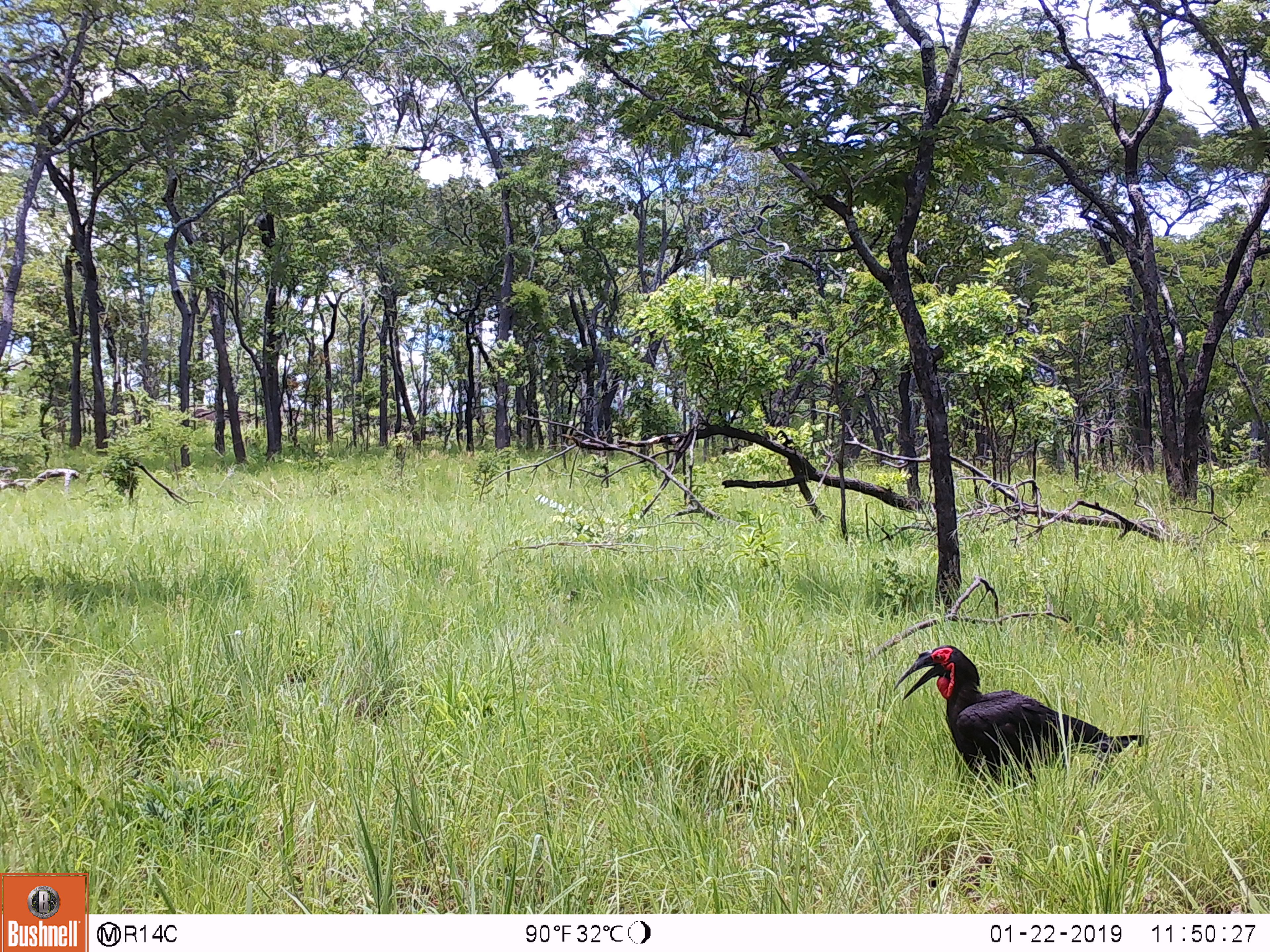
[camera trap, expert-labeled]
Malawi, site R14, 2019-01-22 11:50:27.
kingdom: Animalia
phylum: Chordata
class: Aves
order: Bucerotiformes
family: Bucorvidae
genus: Bucorvus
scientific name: Bucorvus leadbeateri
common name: southern ground hornbill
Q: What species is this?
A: Southern ground hornbill (Bucorvus leadbeateri).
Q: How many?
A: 1.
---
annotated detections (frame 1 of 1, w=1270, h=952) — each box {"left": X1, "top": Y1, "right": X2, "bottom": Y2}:
southern ground hornbill: {"left": 885, "top": 630, "right": 1153, "bottom": 812}